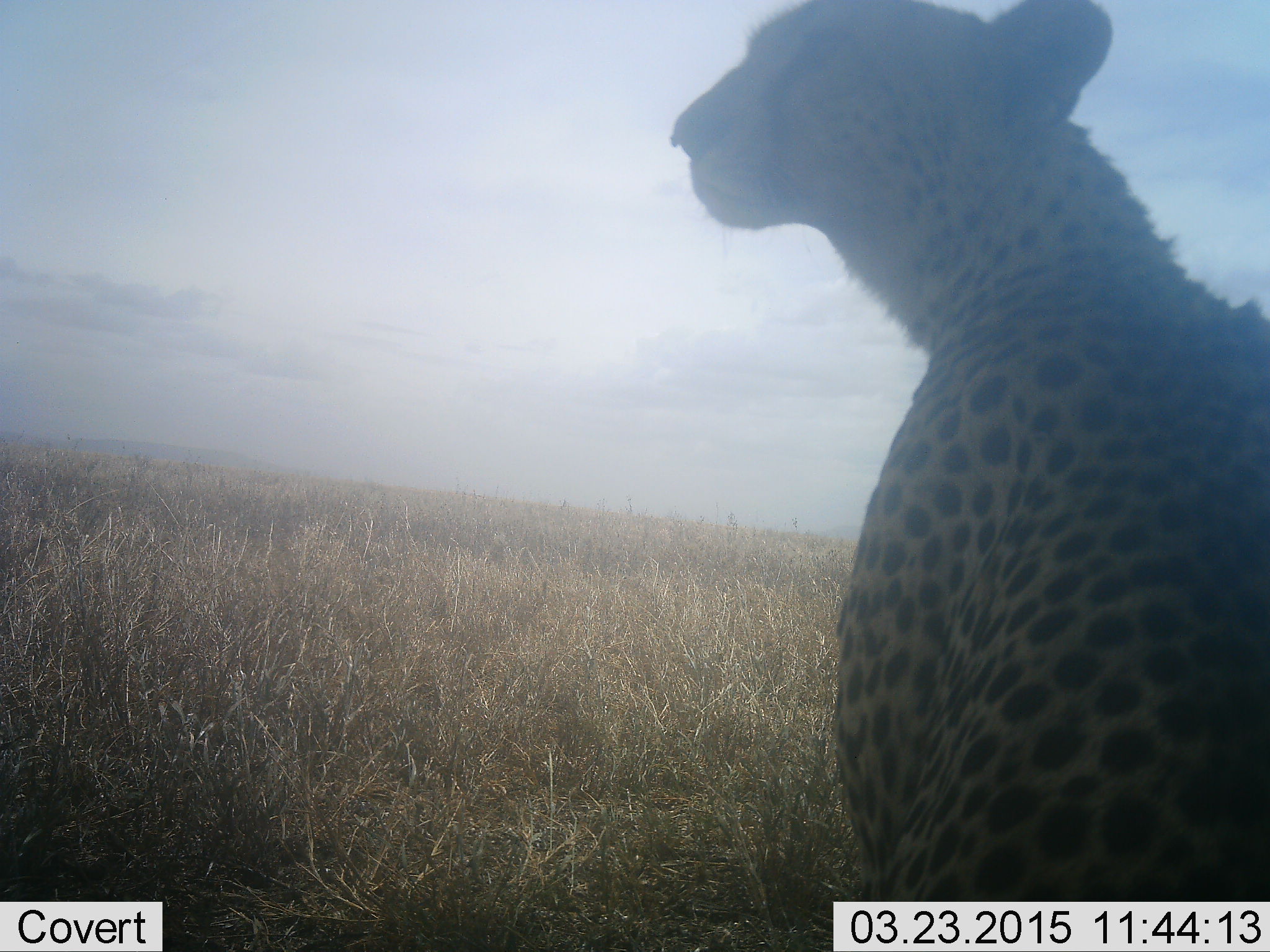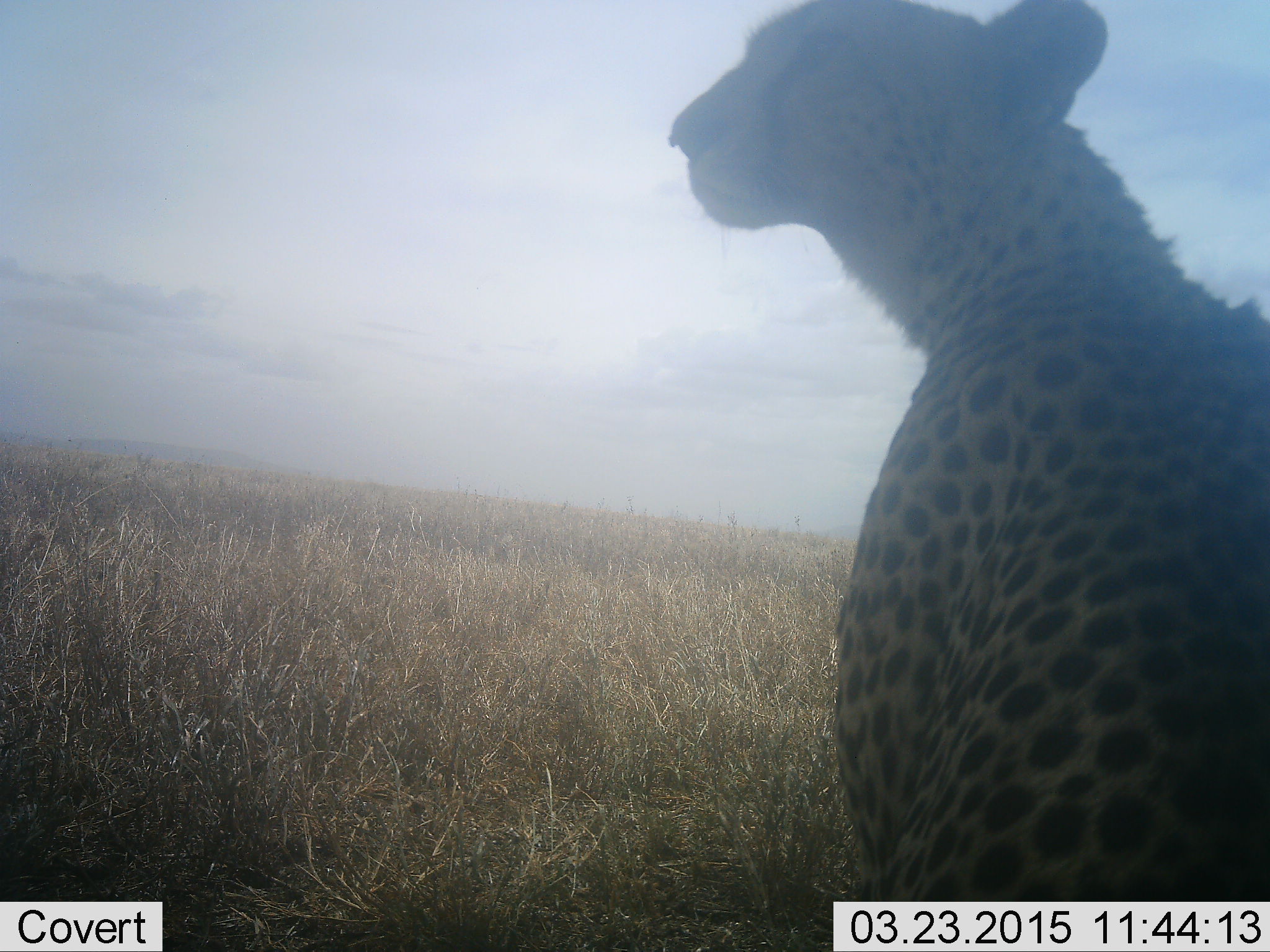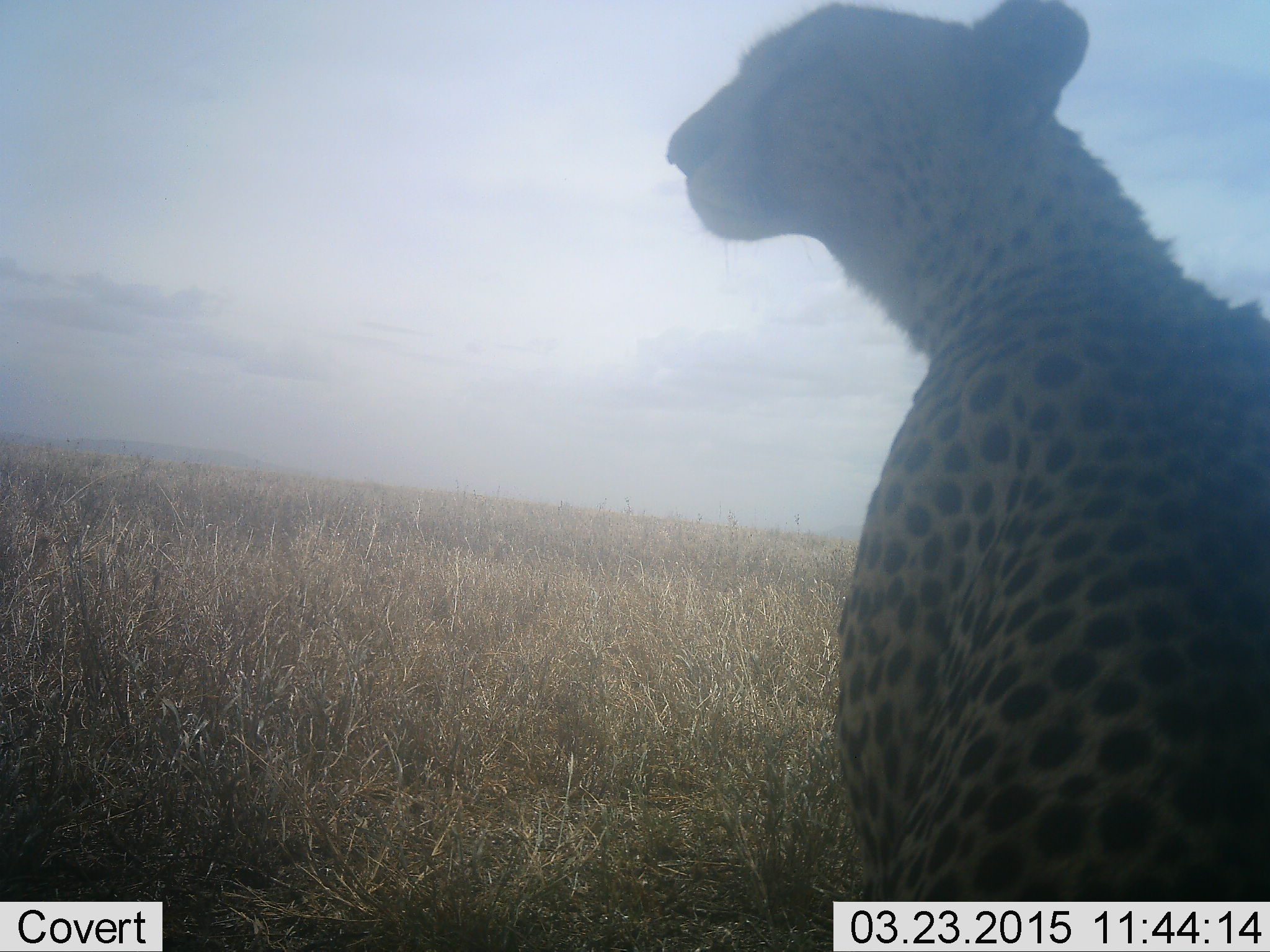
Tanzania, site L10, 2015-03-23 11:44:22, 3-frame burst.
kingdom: Animalia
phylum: Chordata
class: Mammalia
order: Carnivora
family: Felidae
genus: Acinonyx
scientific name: Acinonyx jubatus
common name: cheetah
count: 1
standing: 60%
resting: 40%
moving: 0%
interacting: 0%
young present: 0%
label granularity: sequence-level